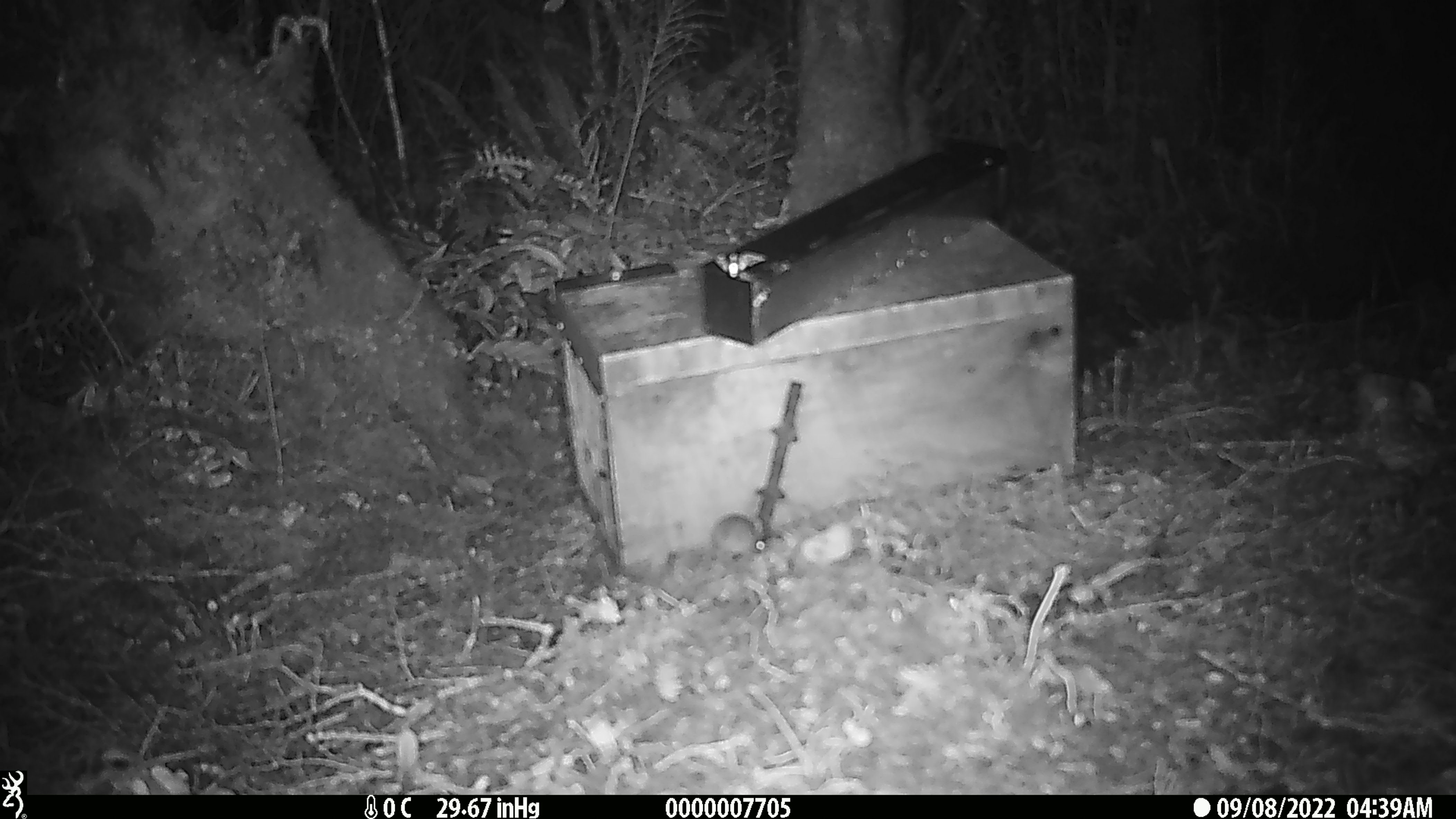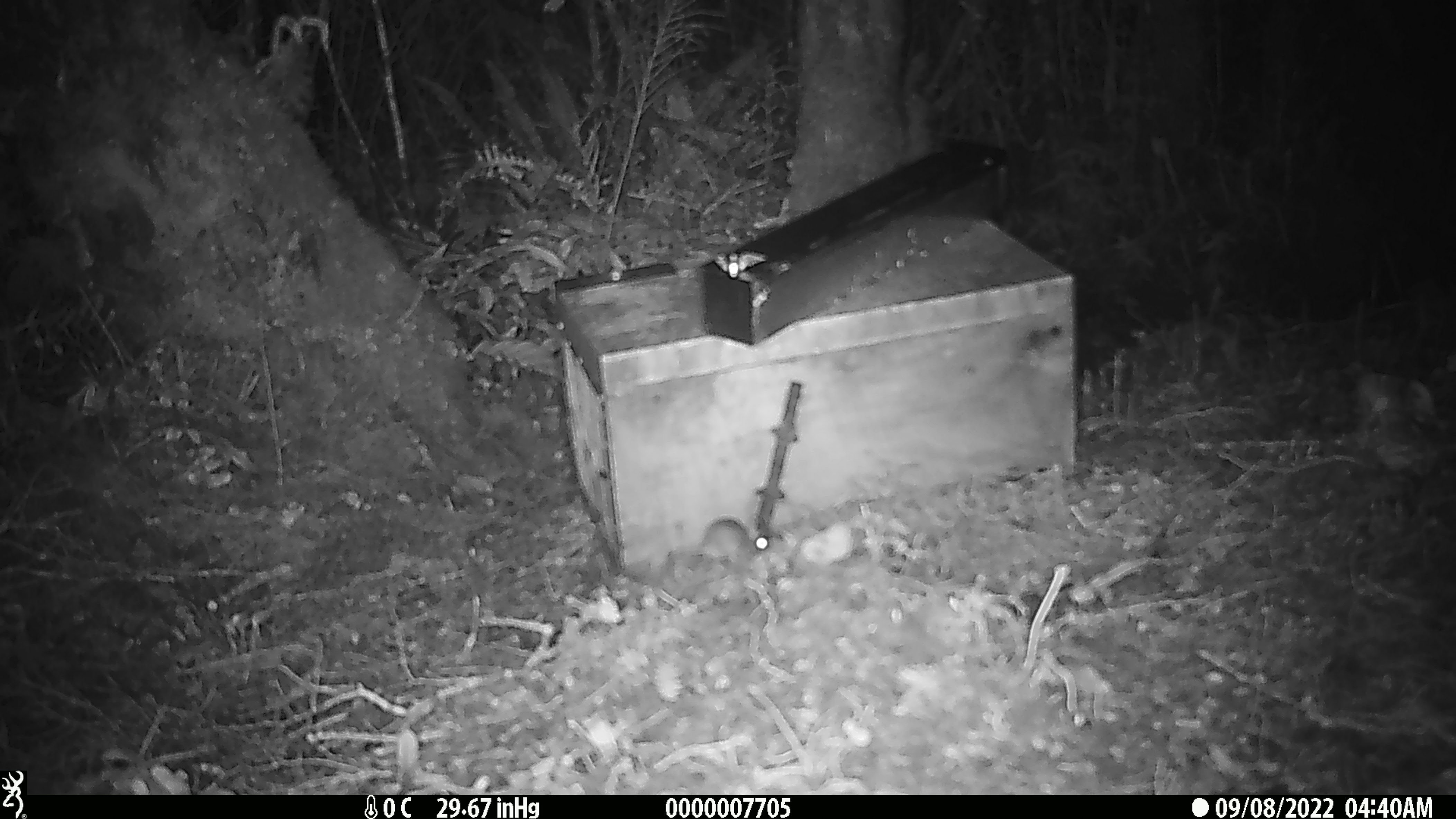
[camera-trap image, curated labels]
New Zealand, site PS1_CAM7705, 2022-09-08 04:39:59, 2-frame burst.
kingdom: Animalia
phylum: Chordata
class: Mammalia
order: Rodentia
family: Muridae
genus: Mus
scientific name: Mus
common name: mouse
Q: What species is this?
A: Mouse (Mus).